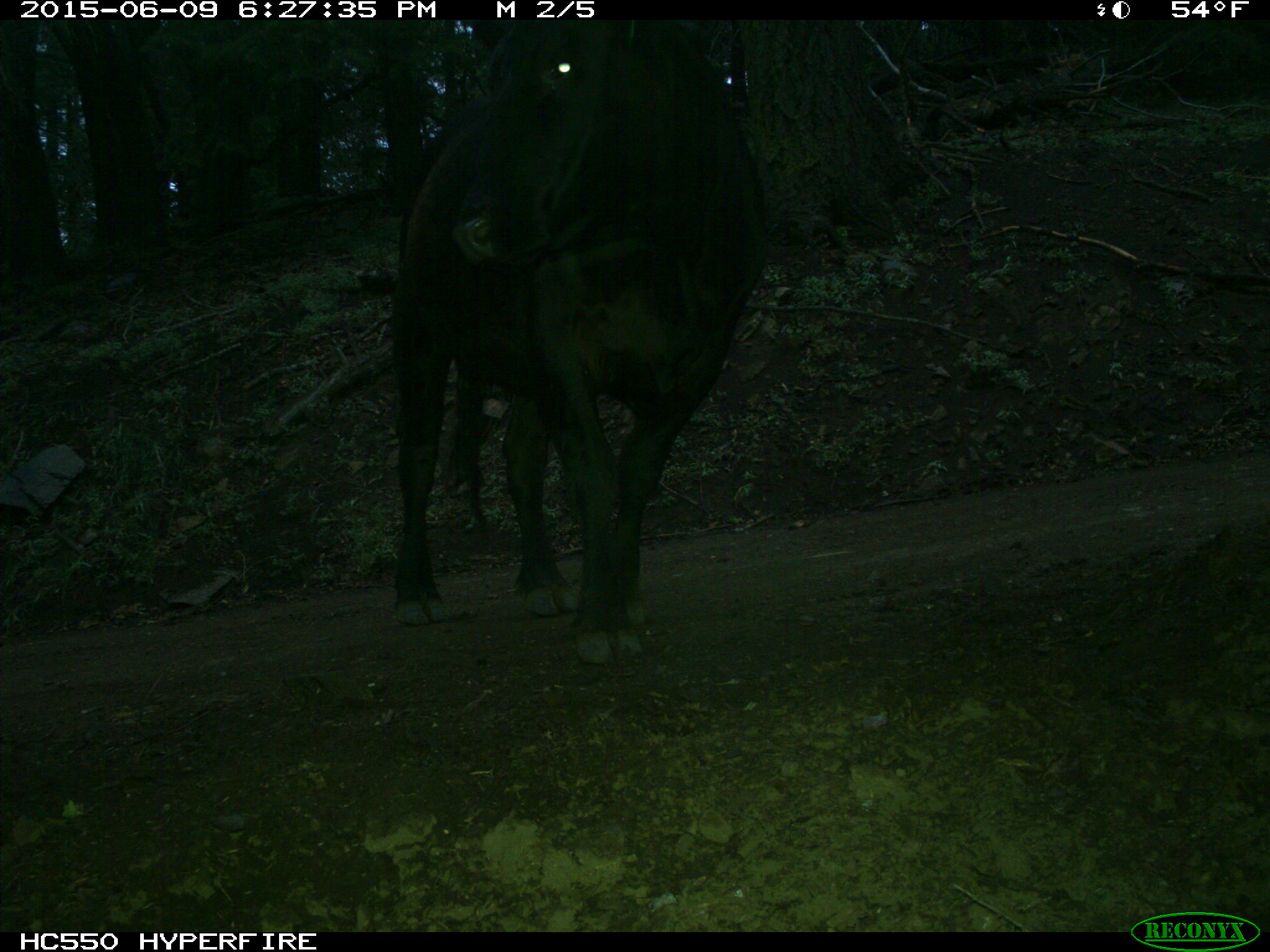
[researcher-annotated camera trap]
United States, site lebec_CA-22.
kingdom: Animalia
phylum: Chordata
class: Mammalia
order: Artiodactyla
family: Bovidae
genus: Bos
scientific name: Bos taurus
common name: domestic cow